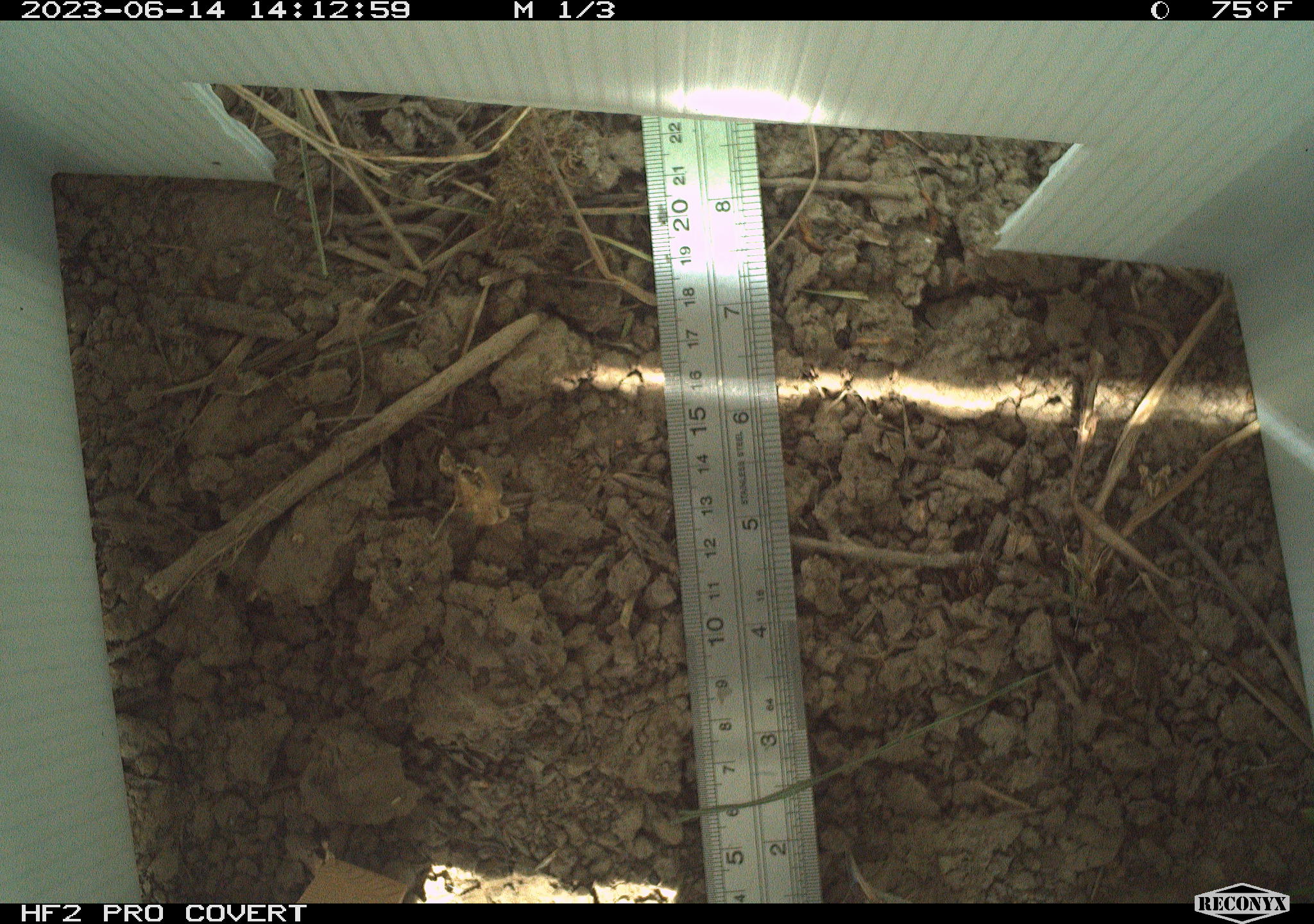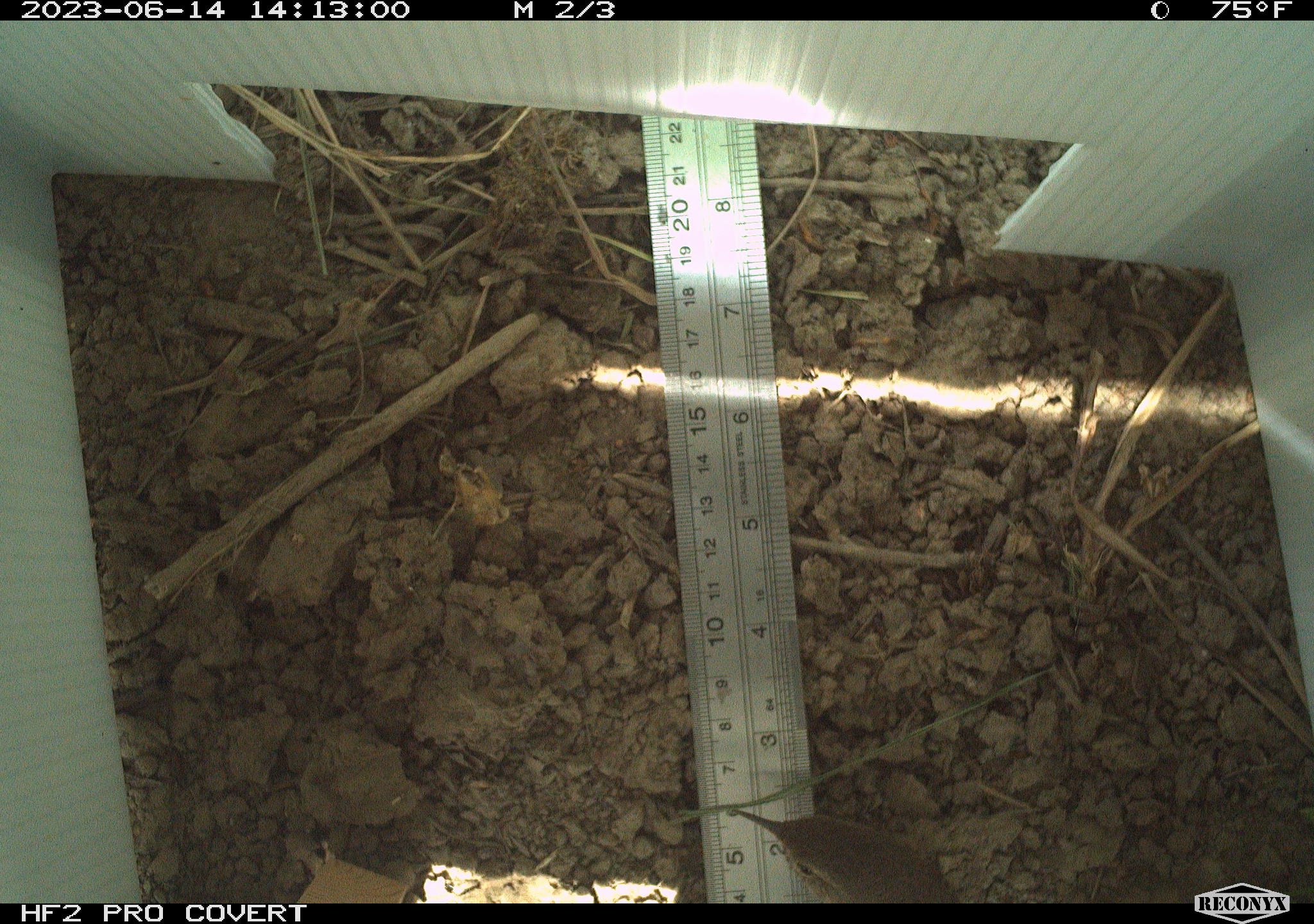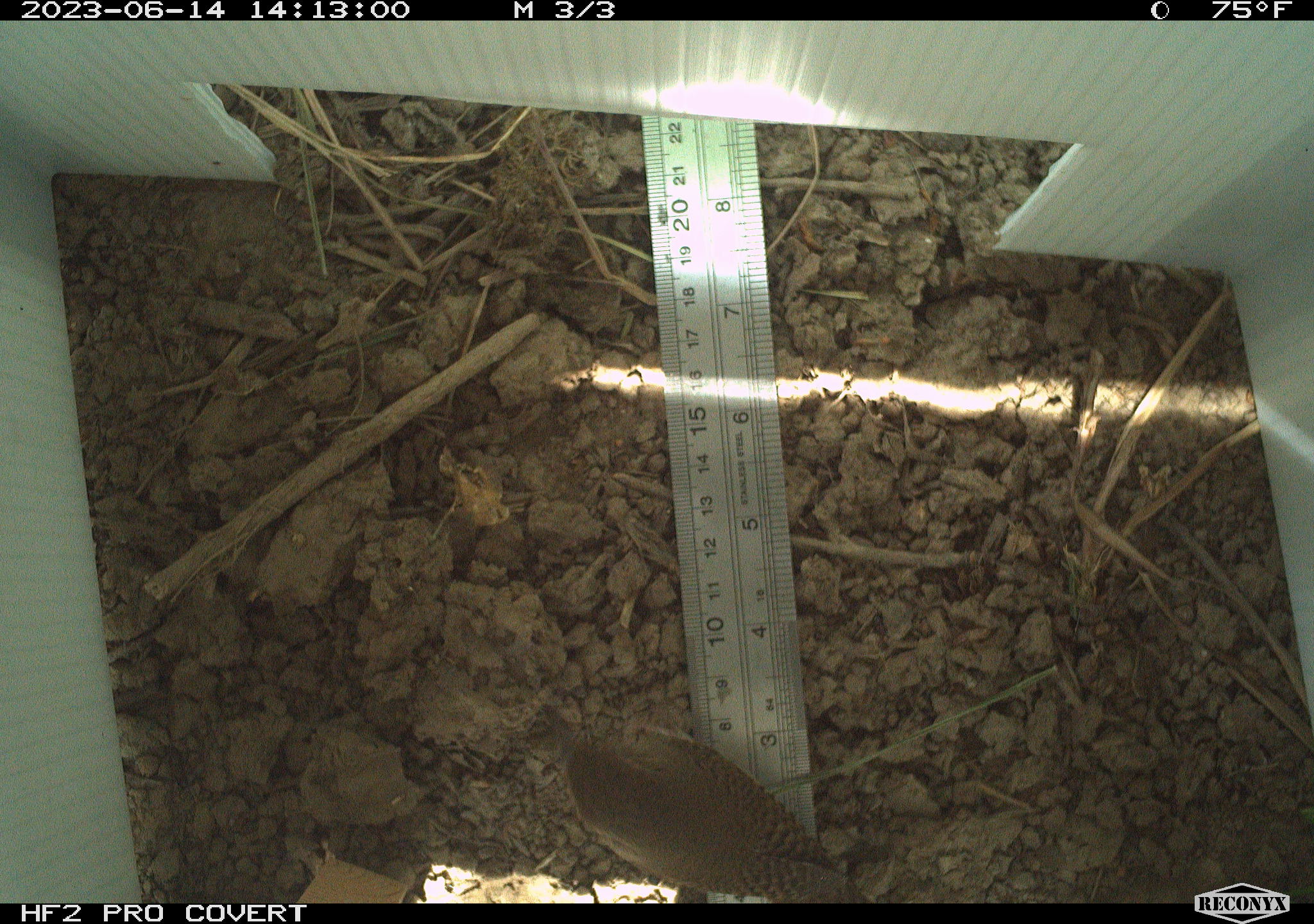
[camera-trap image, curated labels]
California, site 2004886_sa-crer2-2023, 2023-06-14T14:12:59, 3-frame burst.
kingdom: Animalia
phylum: Chordata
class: Aves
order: Passeriformes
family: Troglodytidae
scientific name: Troglodytidae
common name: wren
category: troglodytidae family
Troglodytidae family (wren) (Troglodytidae).